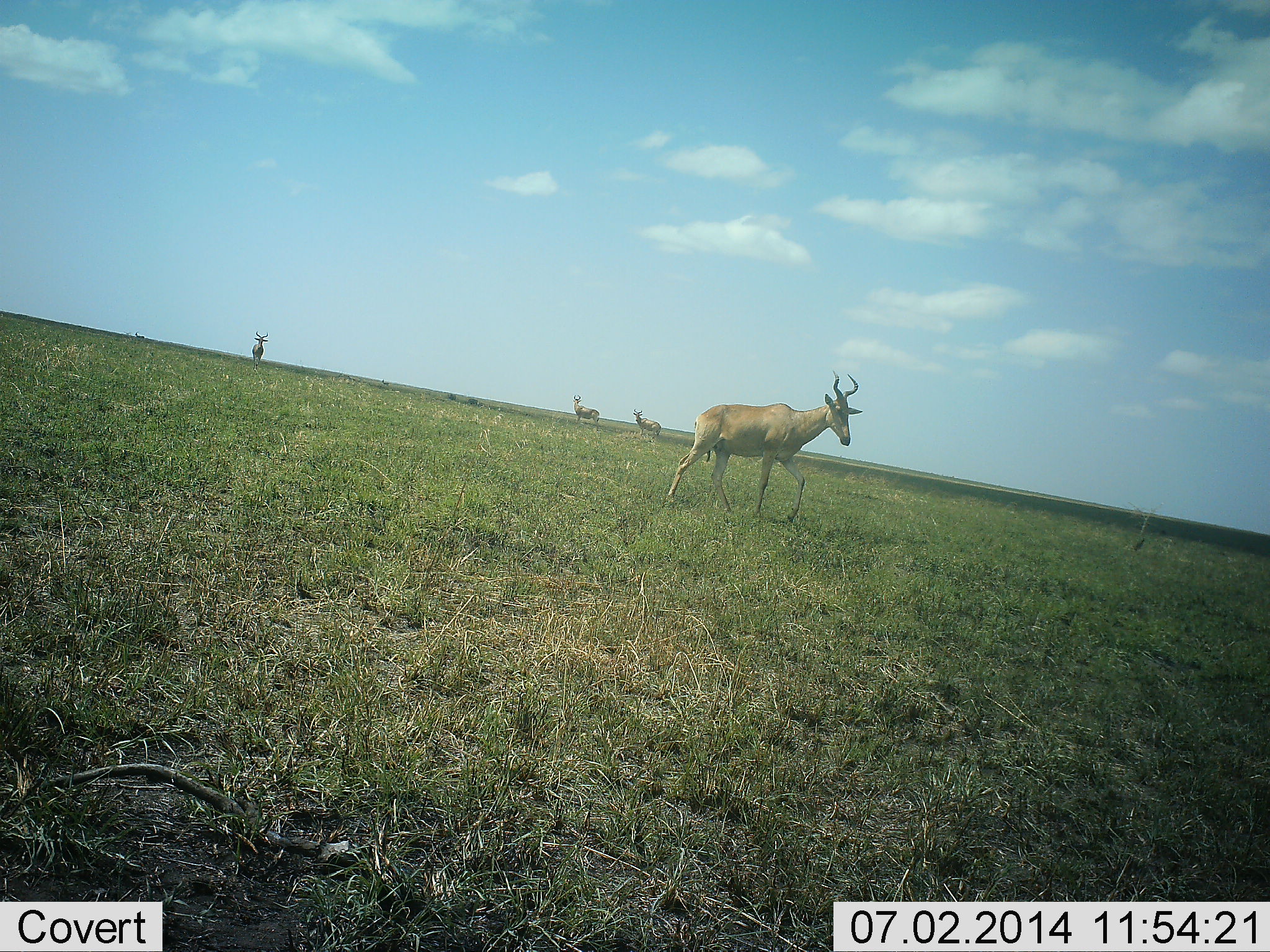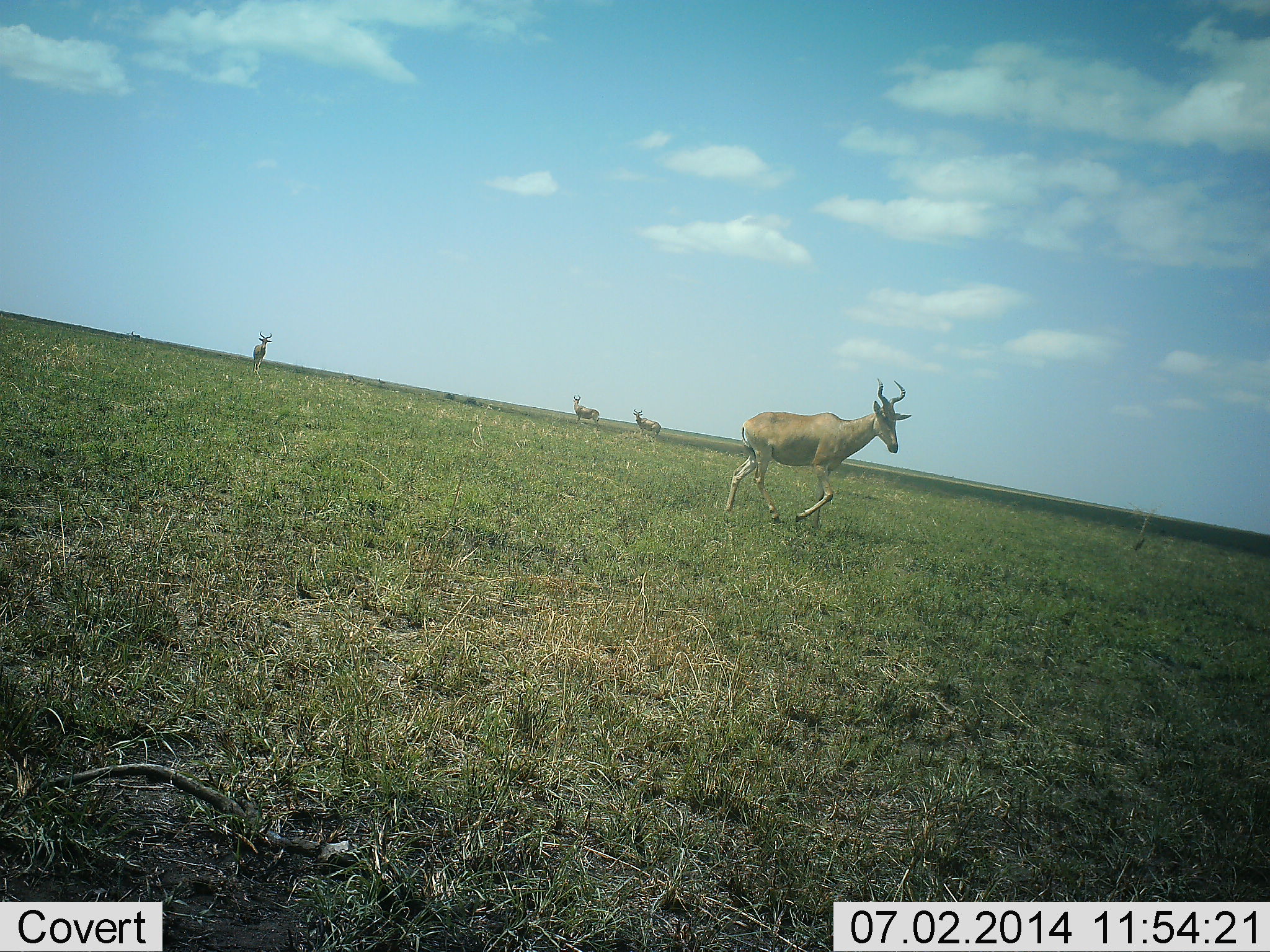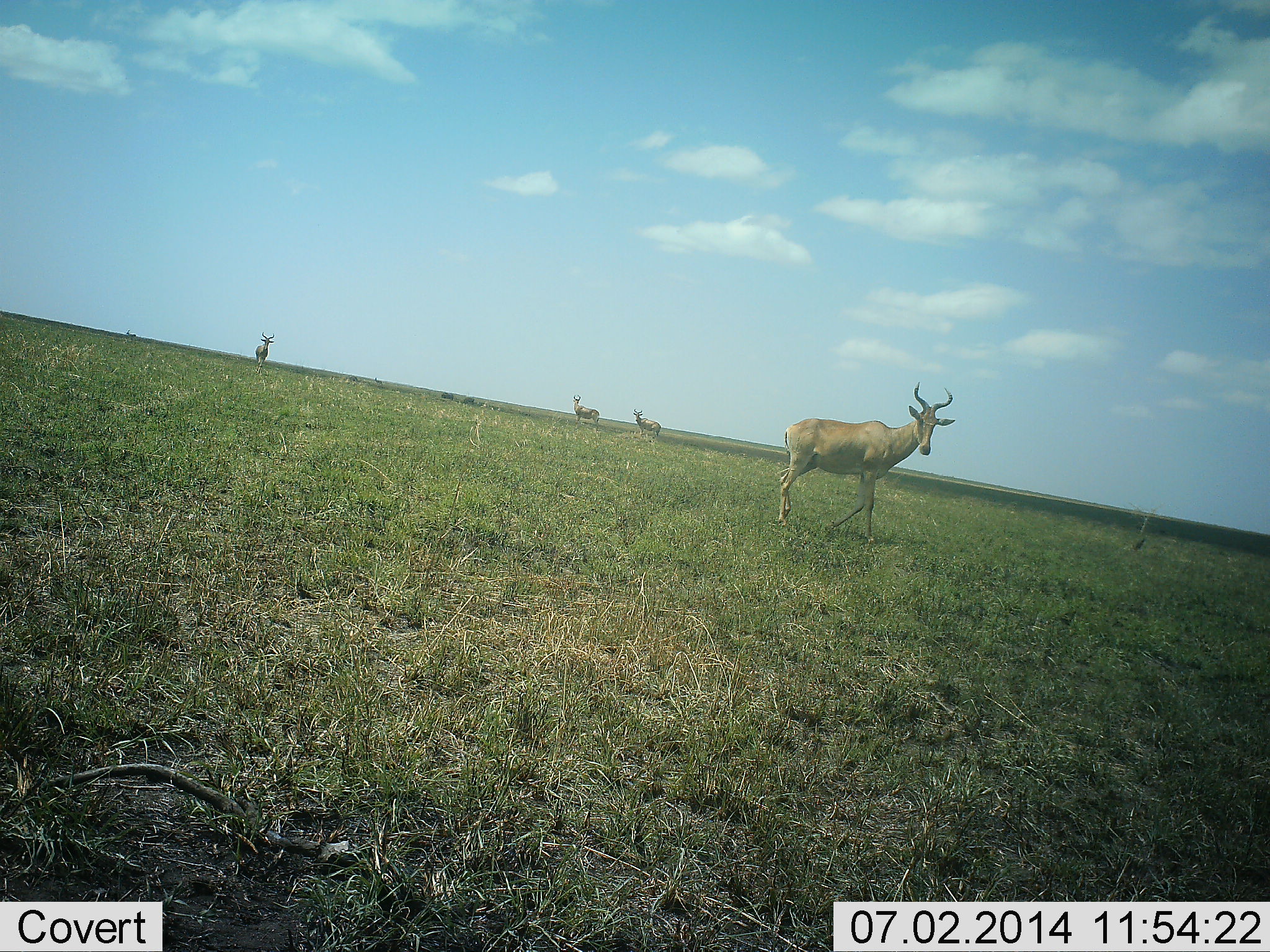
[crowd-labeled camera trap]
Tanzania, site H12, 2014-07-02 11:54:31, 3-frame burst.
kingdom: Animalia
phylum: Chordata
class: Mammalia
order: Artiodactyla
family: Bovidae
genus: Alcelaphus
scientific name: Alcelaphus buselaphus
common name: hartebeest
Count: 4.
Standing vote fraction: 80%.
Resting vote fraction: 0%.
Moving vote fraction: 90%.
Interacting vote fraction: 0%.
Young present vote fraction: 0%.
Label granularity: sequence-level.